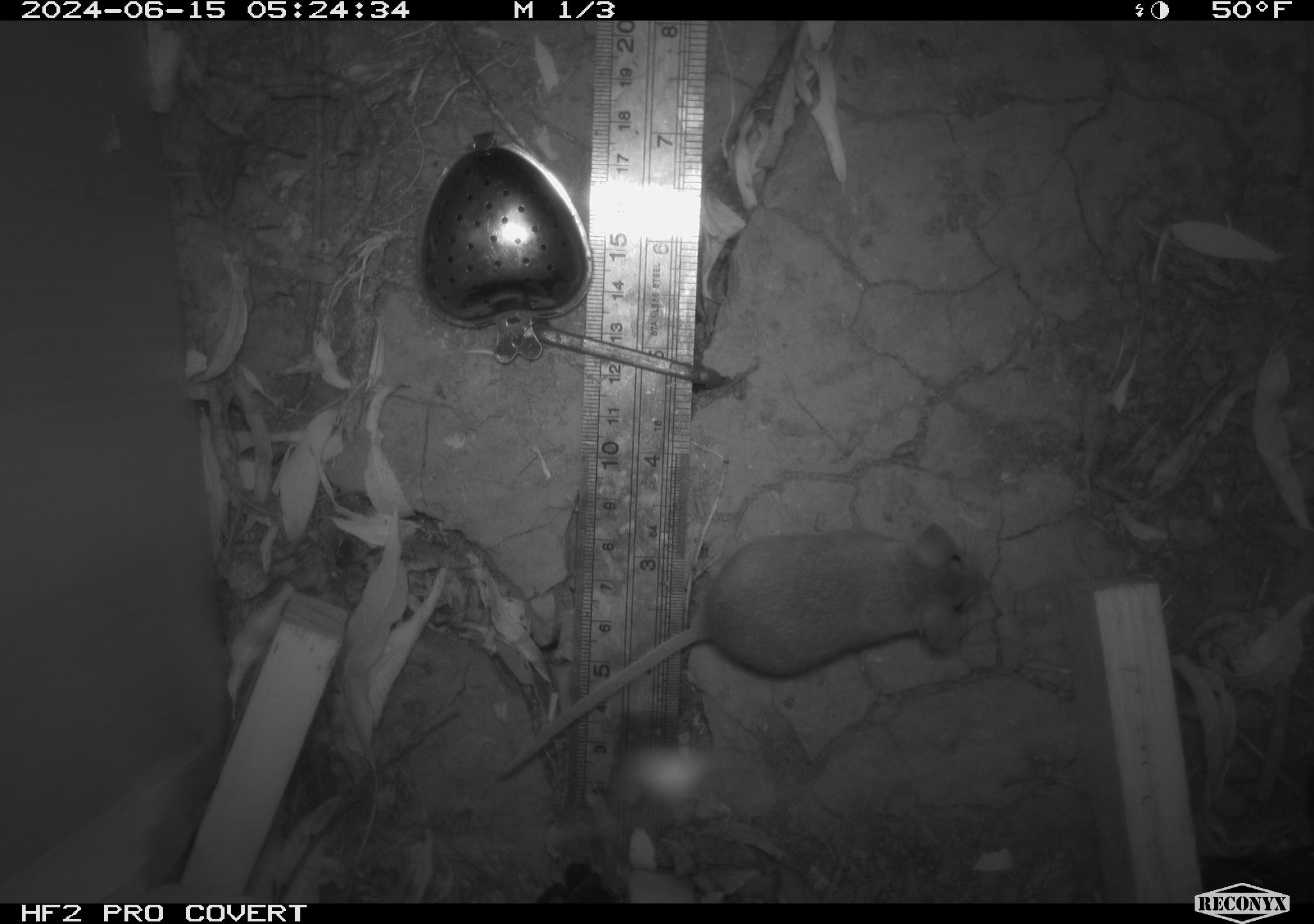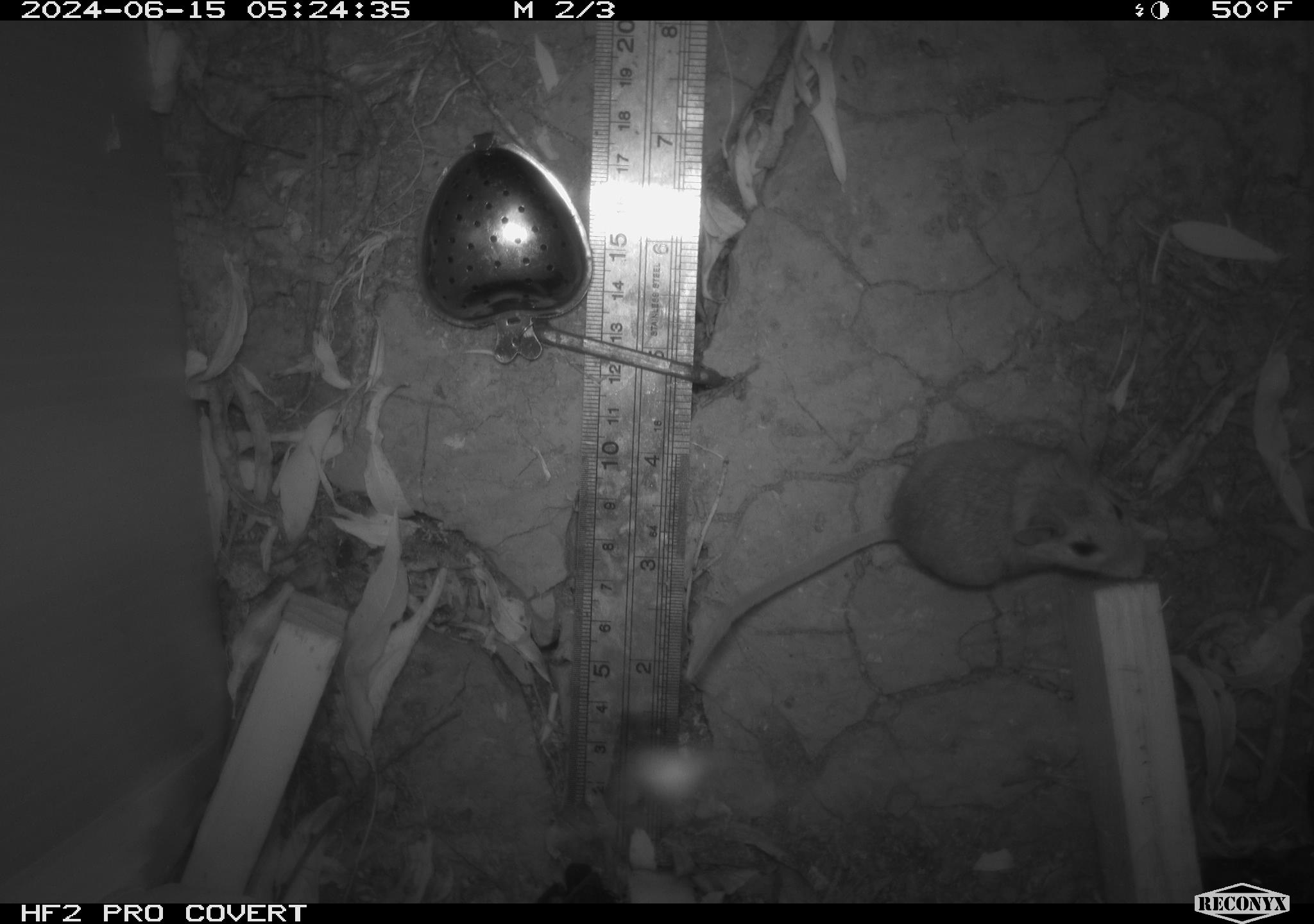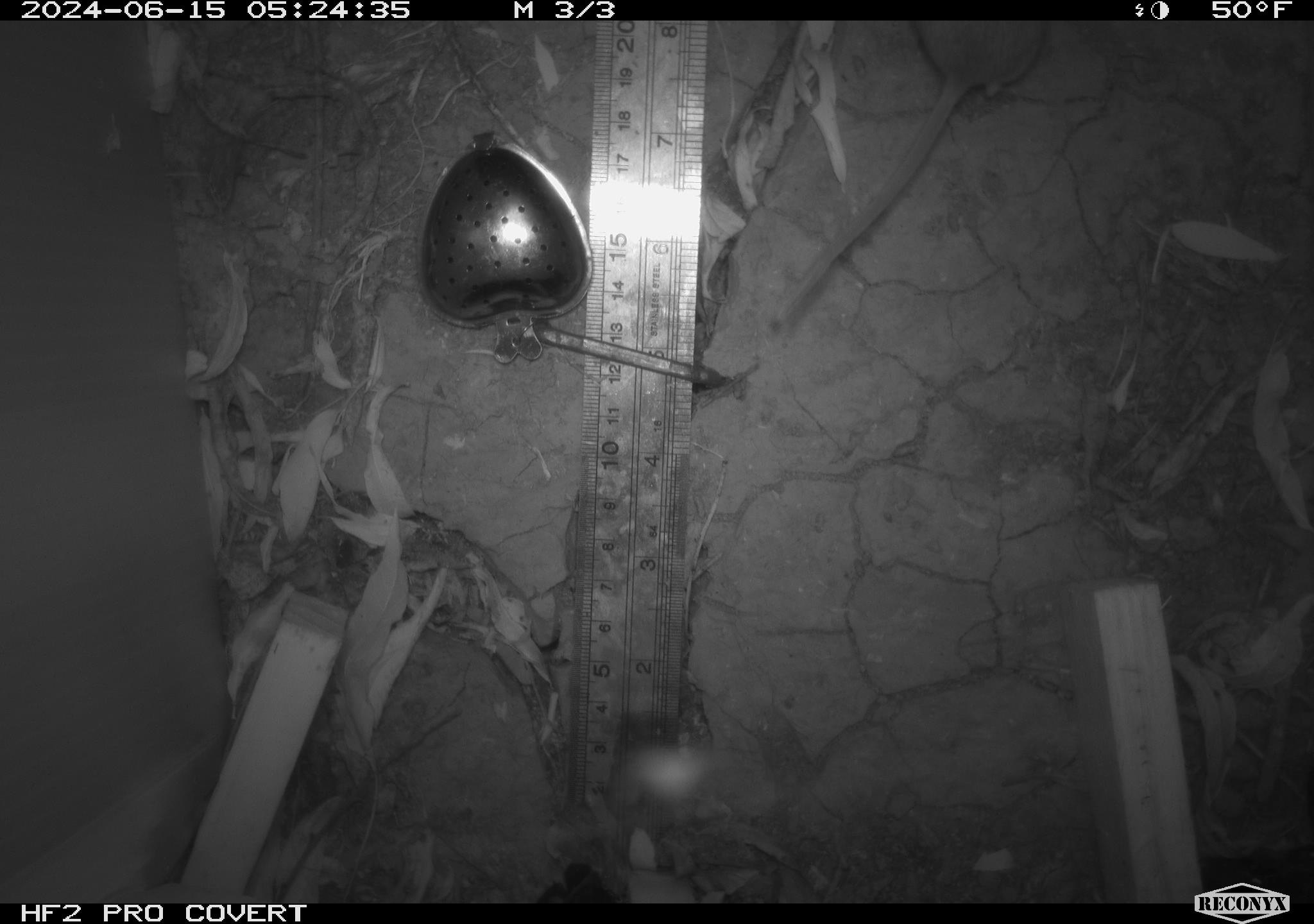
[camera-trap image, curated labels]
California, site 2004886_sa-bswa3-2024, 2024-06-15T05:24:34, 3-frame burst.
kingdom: Animalia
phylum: Chordata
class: Mammalia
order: Rodentia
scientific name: Rodentia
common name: mouse species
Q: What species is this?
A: Mouse species (Rodentia).